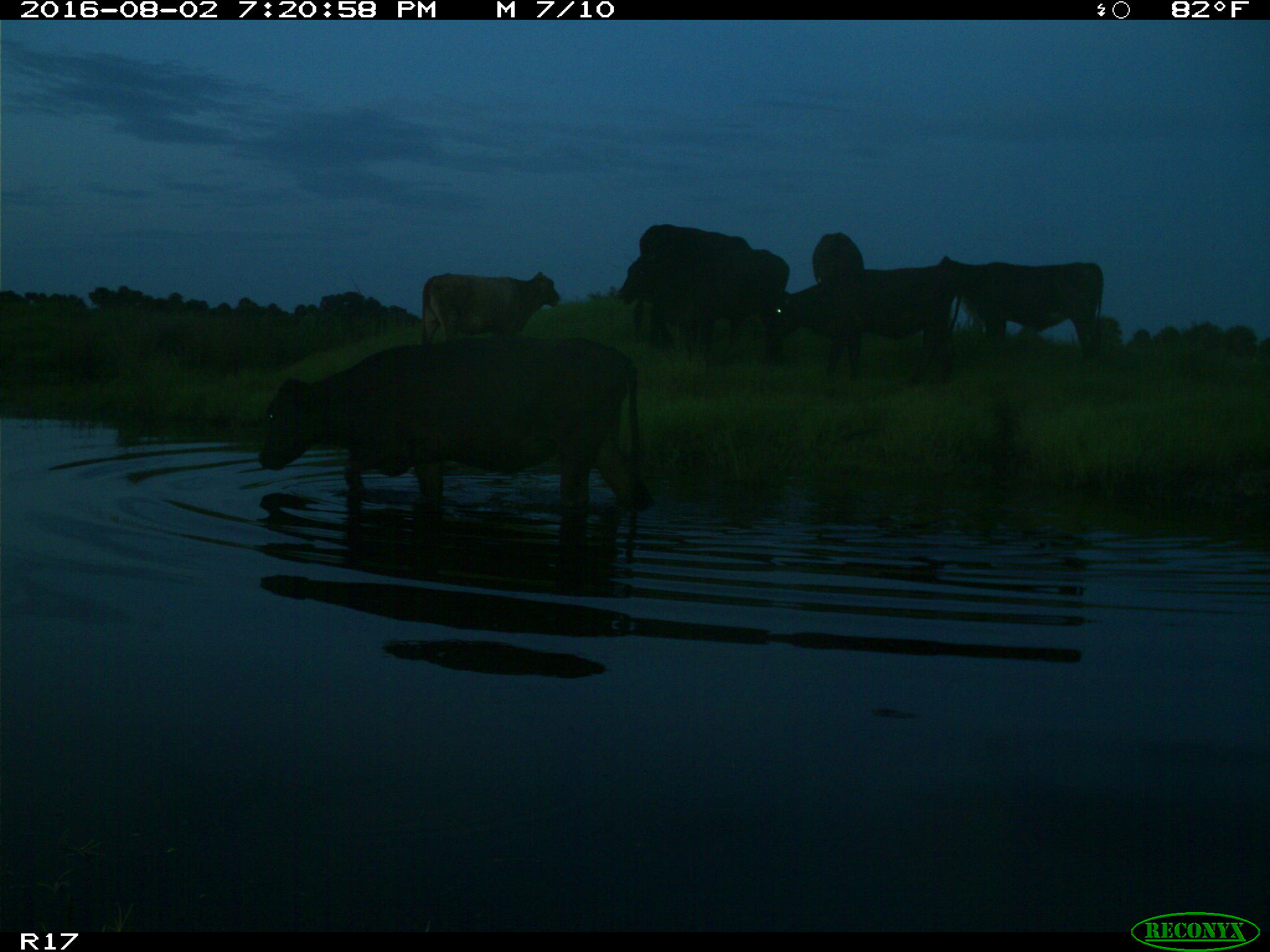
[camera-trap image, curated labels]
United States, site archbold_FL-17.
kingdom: Animalia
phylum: Chordata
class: Mammalia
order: Artiodactyla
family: Bovidae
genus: Bos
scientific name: Bos taurus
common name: domestic cow